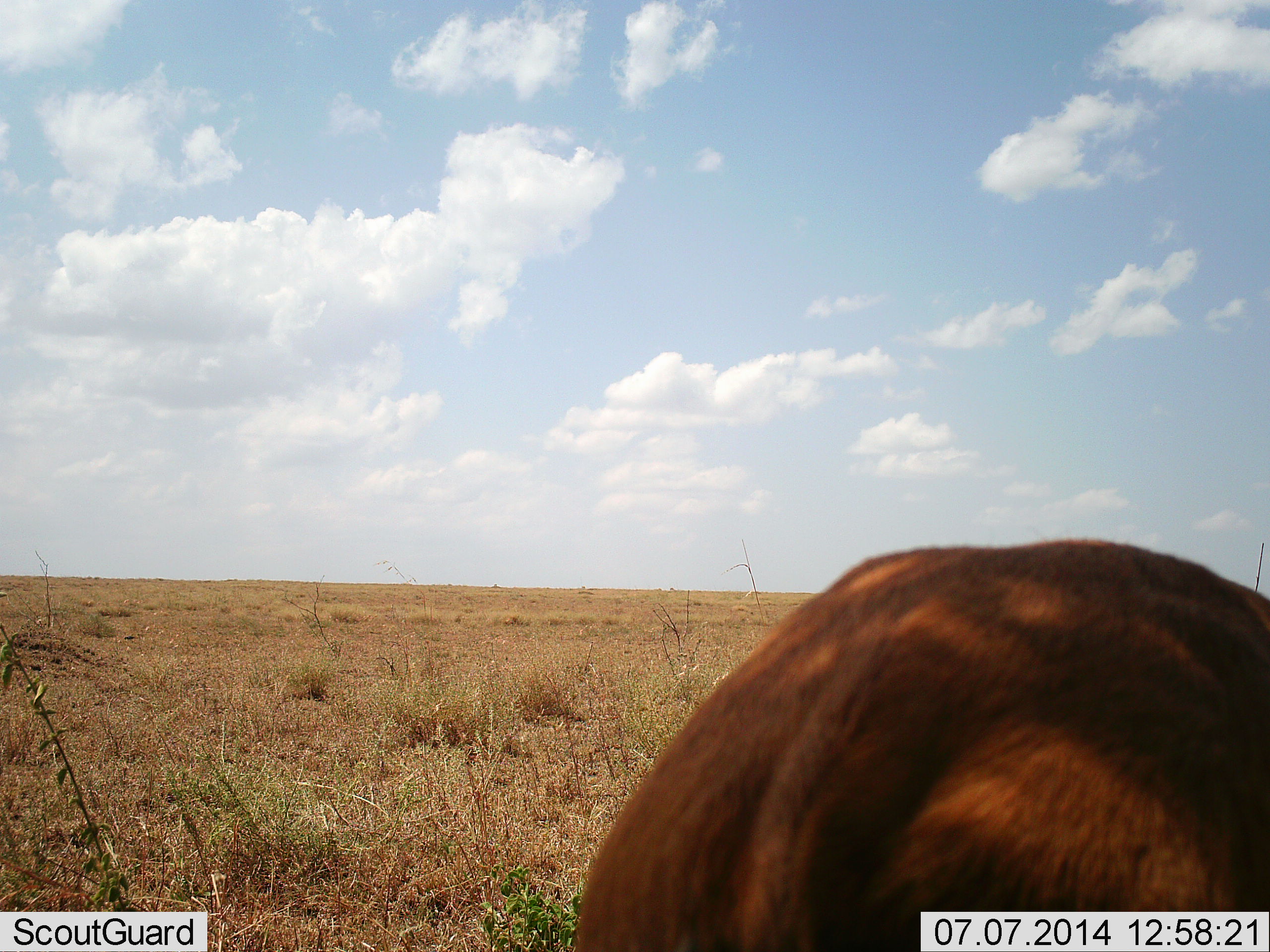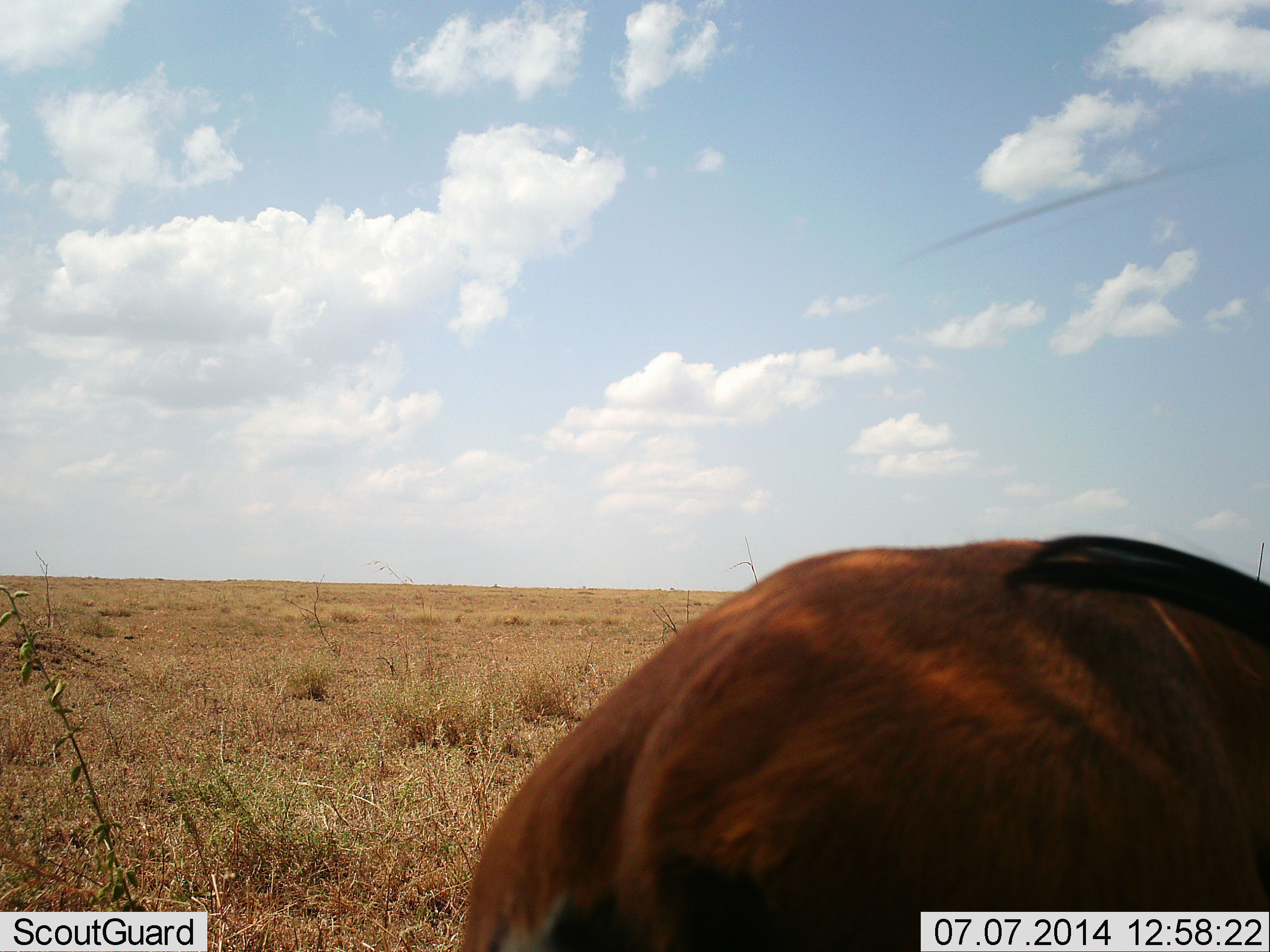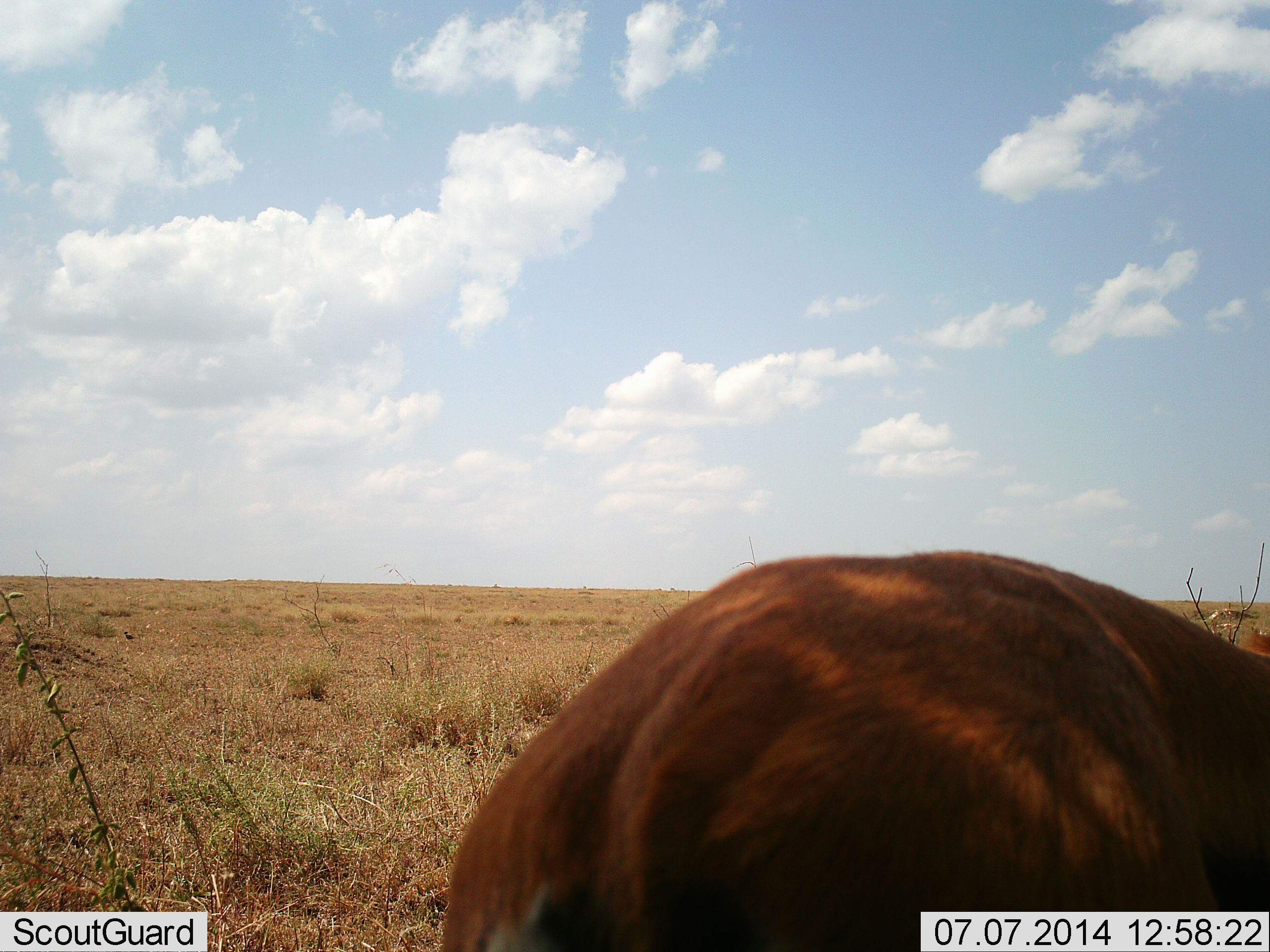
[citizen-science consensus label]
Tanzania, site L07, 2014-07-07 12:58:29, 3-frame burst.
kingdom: Animalia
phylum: Chordata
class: Mammalia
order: Artiodactyla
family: Bovidae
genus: Syncerus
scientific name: Syncerus caffer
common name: cape buffalo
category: buffalo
Buffalo (cape buffalo) (Syncerus caffer), count 1. Behavior (volunteer vote fractions): standing 100%, resting 0%, moving 0%, interacting 0%. Young present (vote fraction): 0%. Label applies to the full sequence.